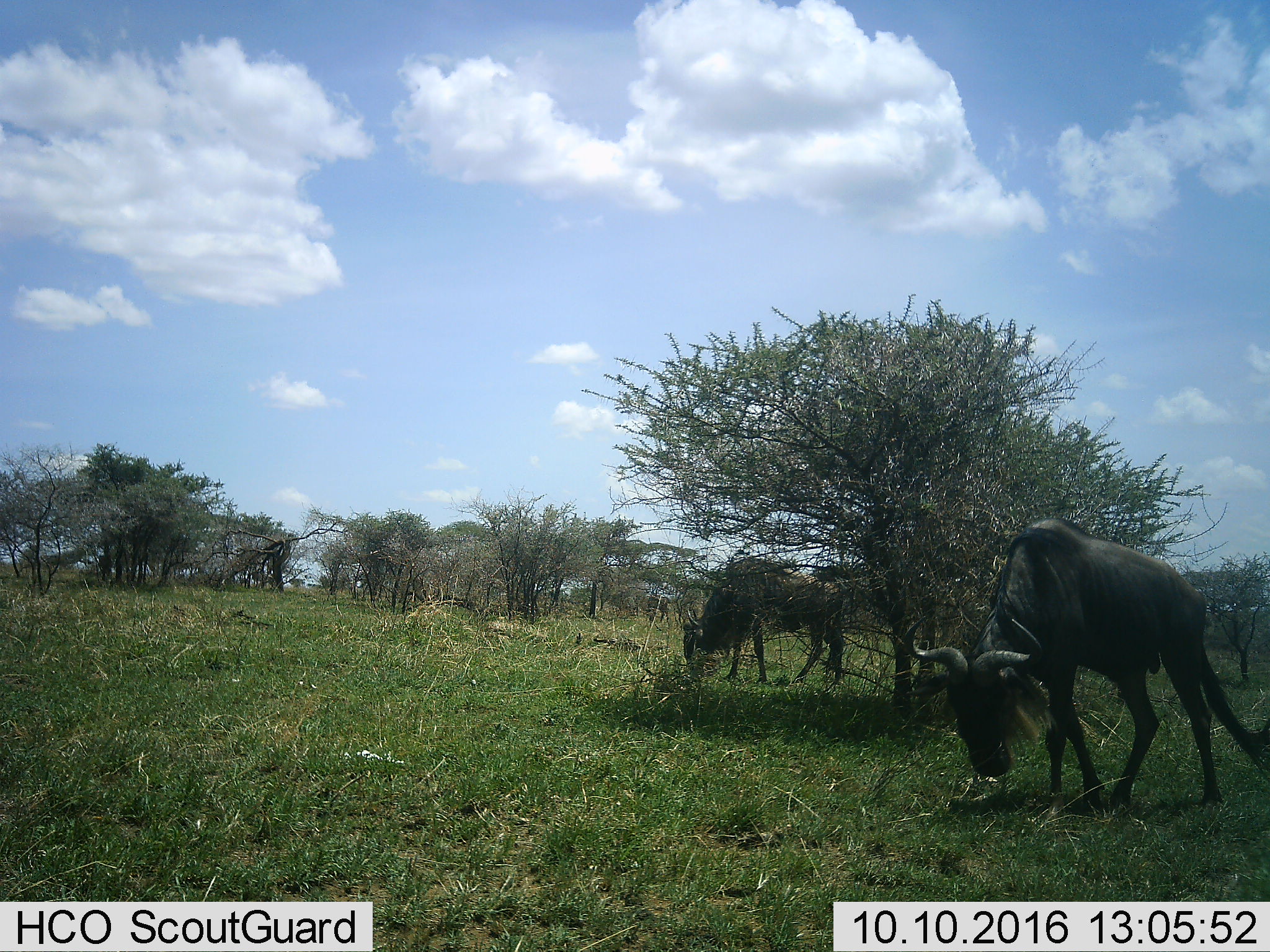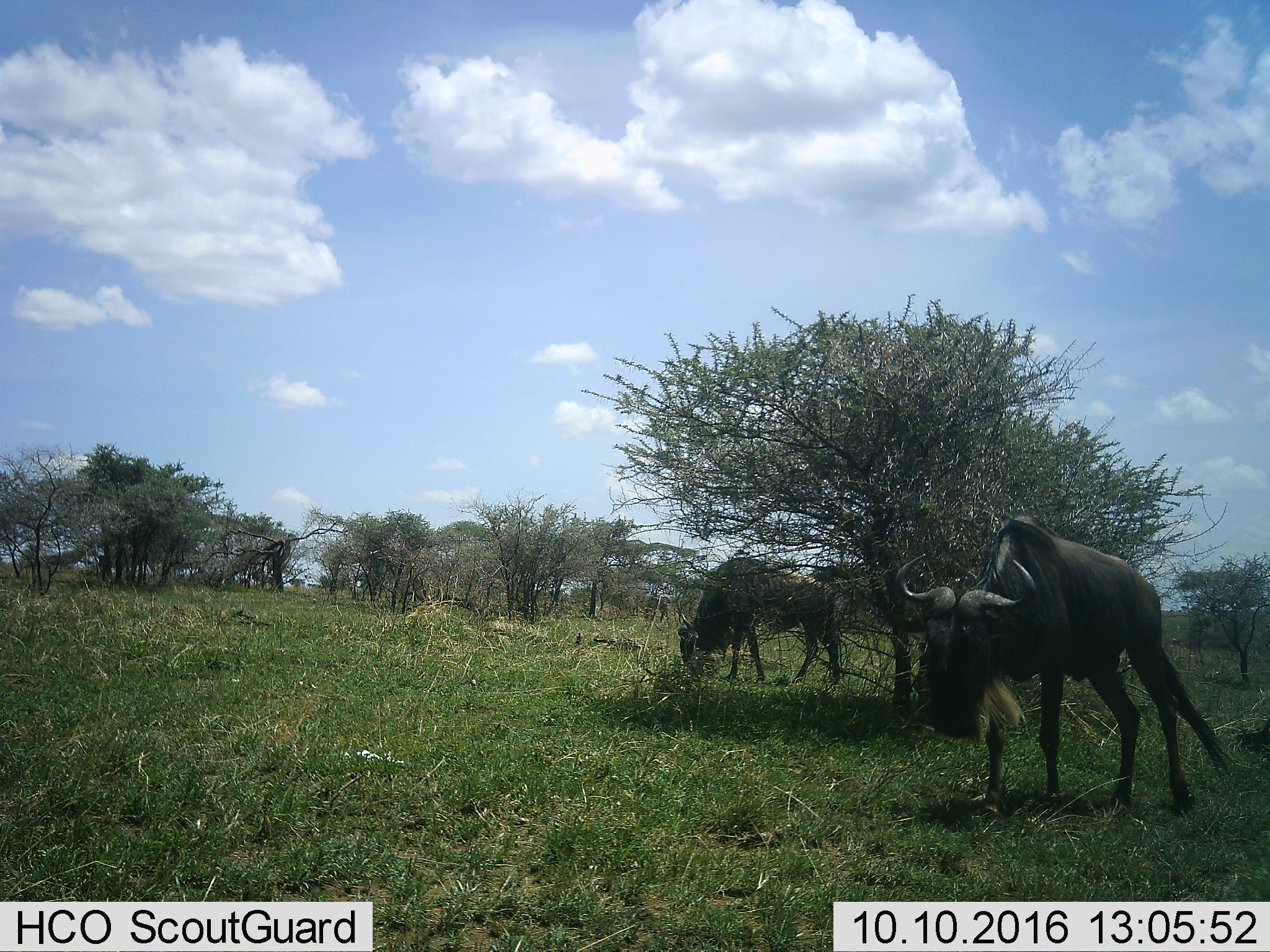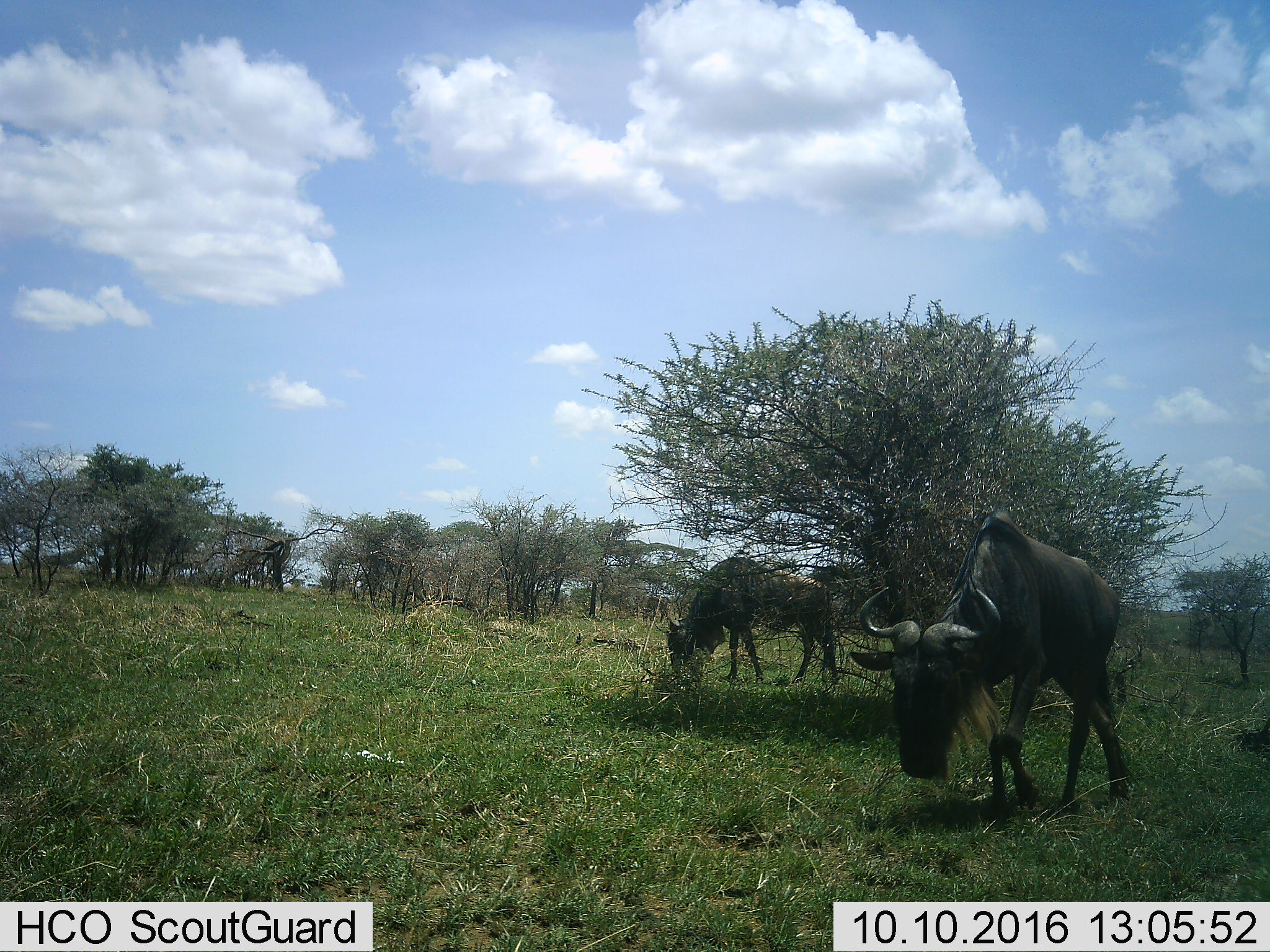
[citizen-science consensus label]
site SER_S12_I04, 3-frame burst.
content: unidentified animal